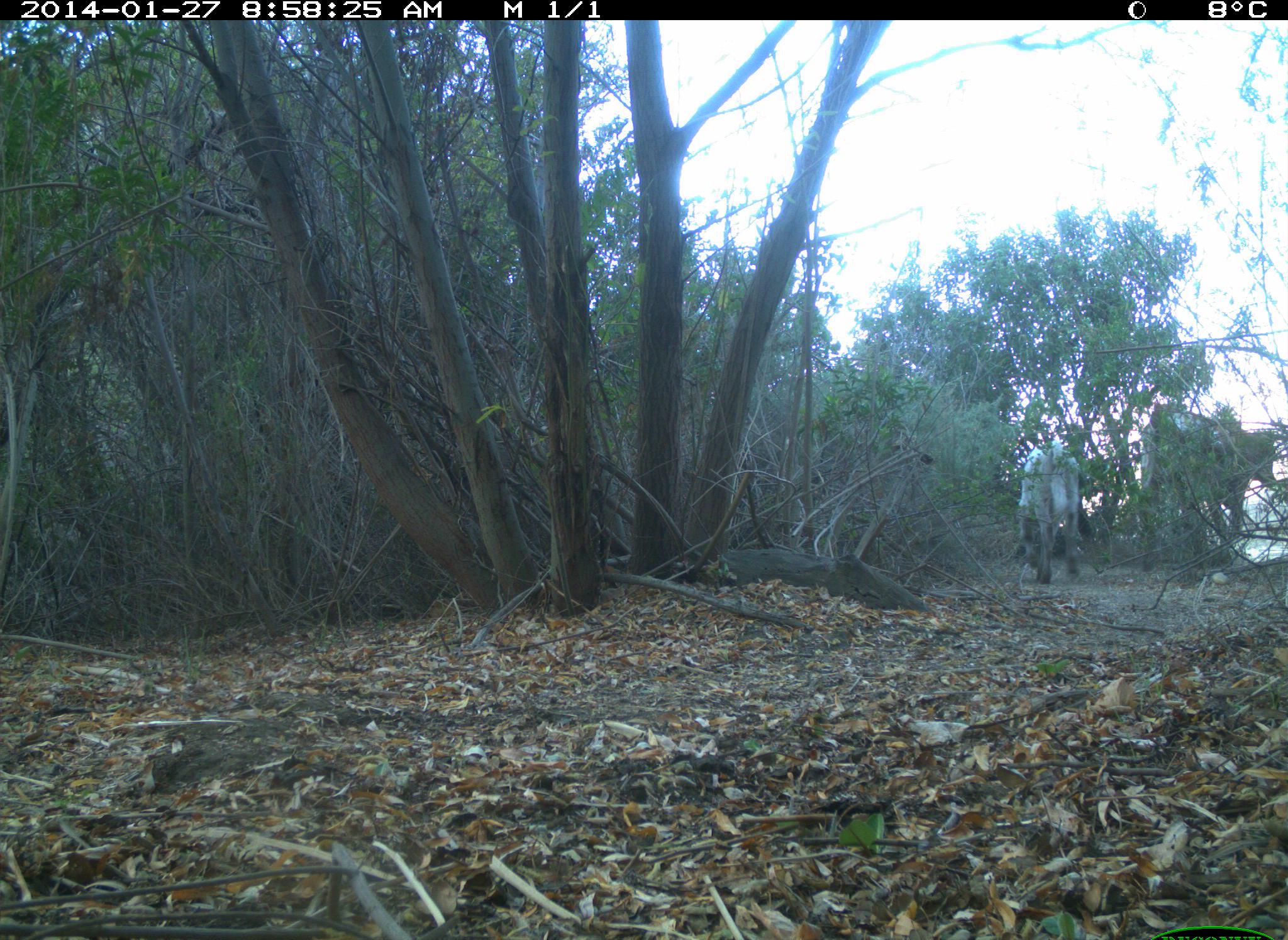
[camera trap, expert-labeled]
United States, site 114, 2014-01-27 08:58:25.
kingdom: Animalia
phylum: Chordata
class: Mammalia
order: Artiodactyla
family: Bovidae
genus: Bos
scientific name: Bos taurus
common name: cow